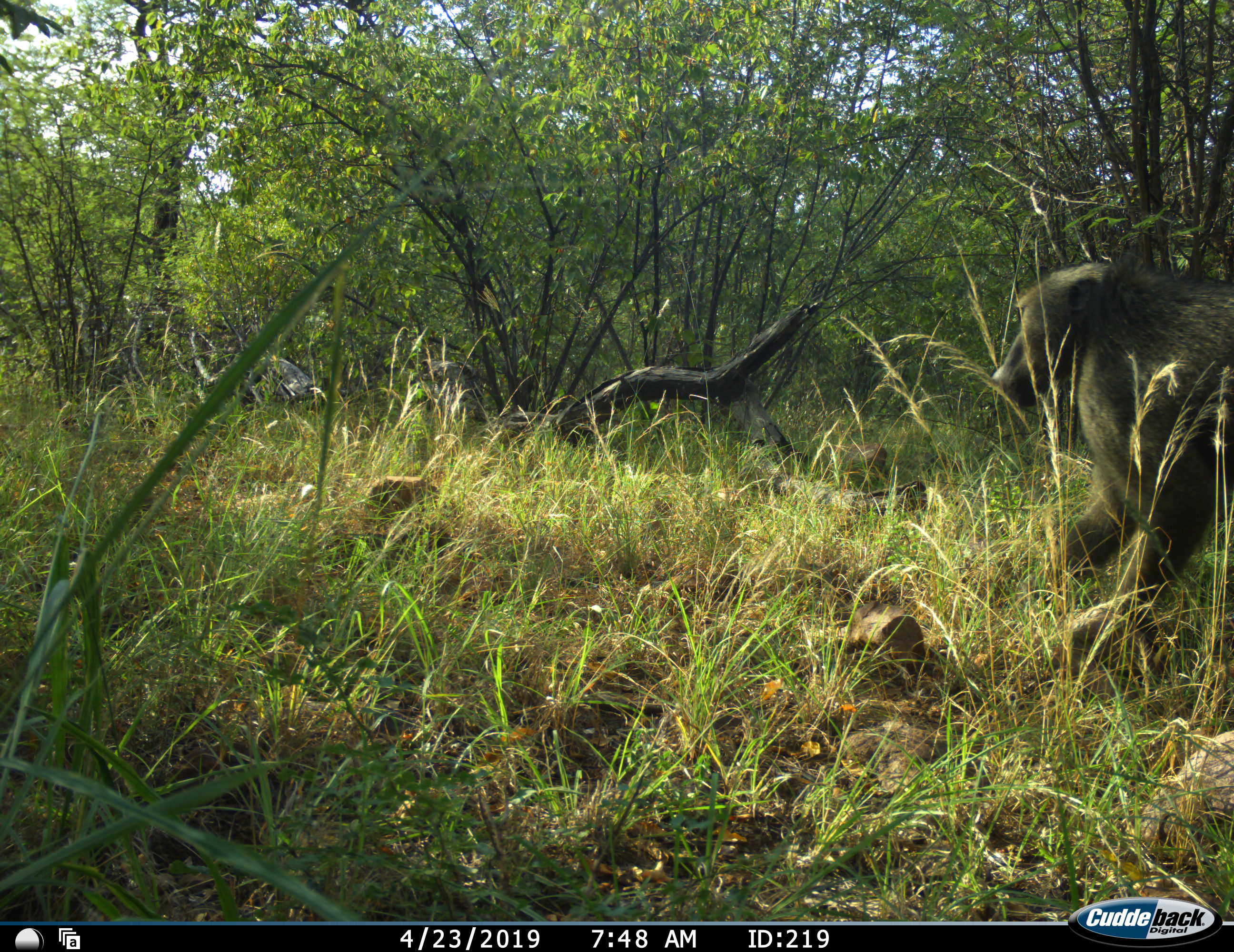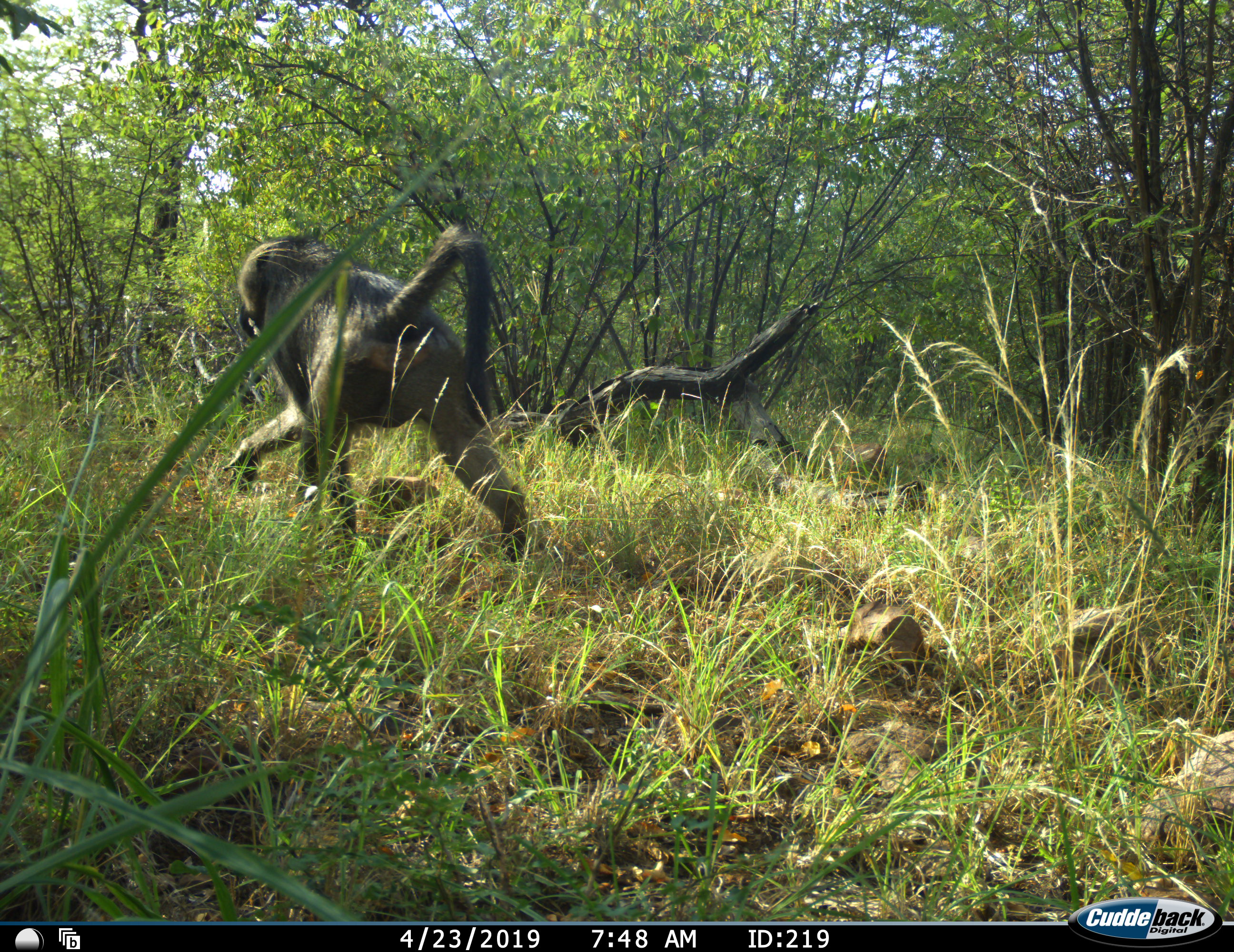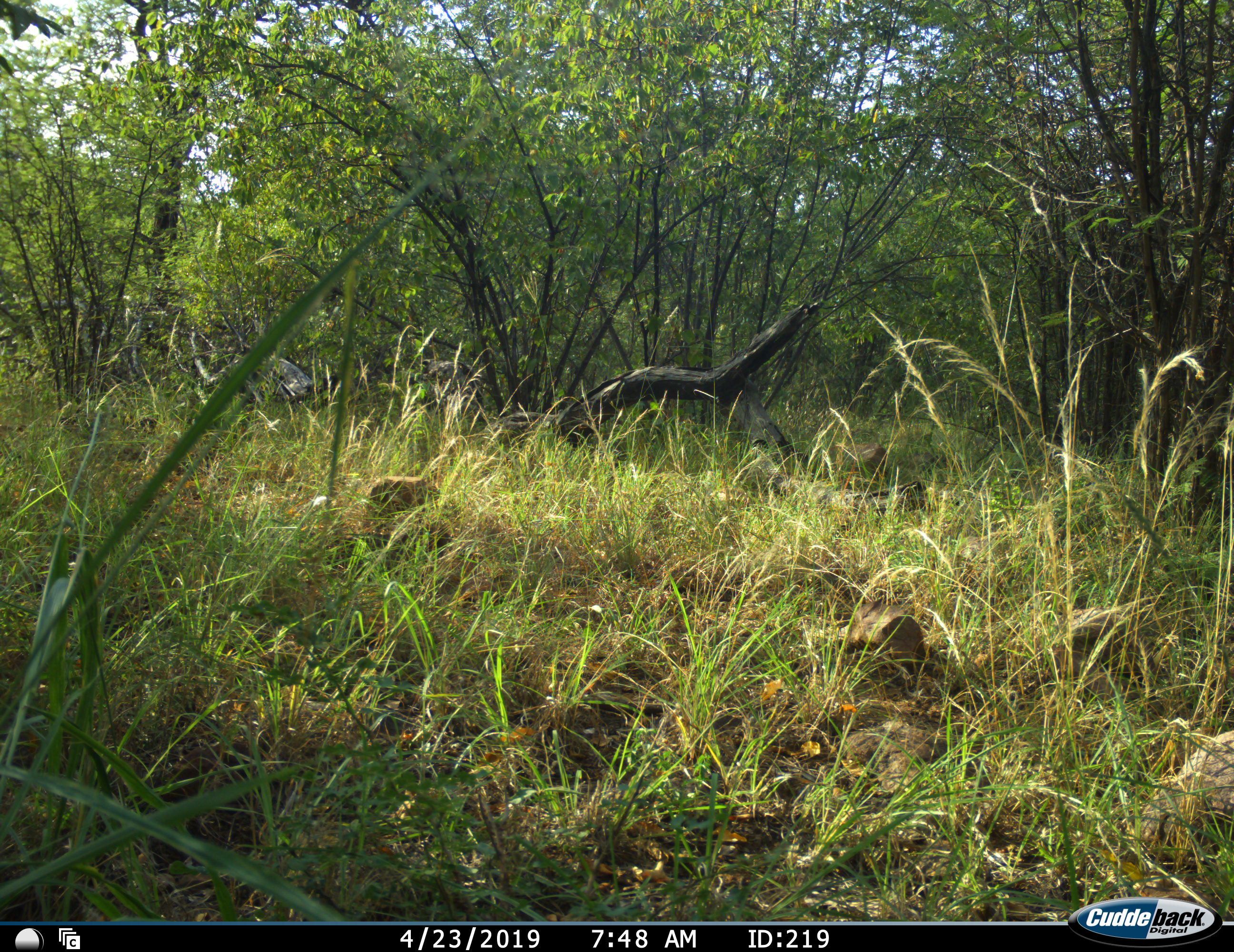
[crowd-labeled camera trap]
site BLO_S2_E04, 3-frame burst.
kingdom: Animalia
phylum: Chordata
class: Mammalia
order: Primates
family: Cercopithecidae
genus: Papio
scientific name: Papio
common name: baboon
Baboon (Papio), count 1. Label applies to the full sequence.